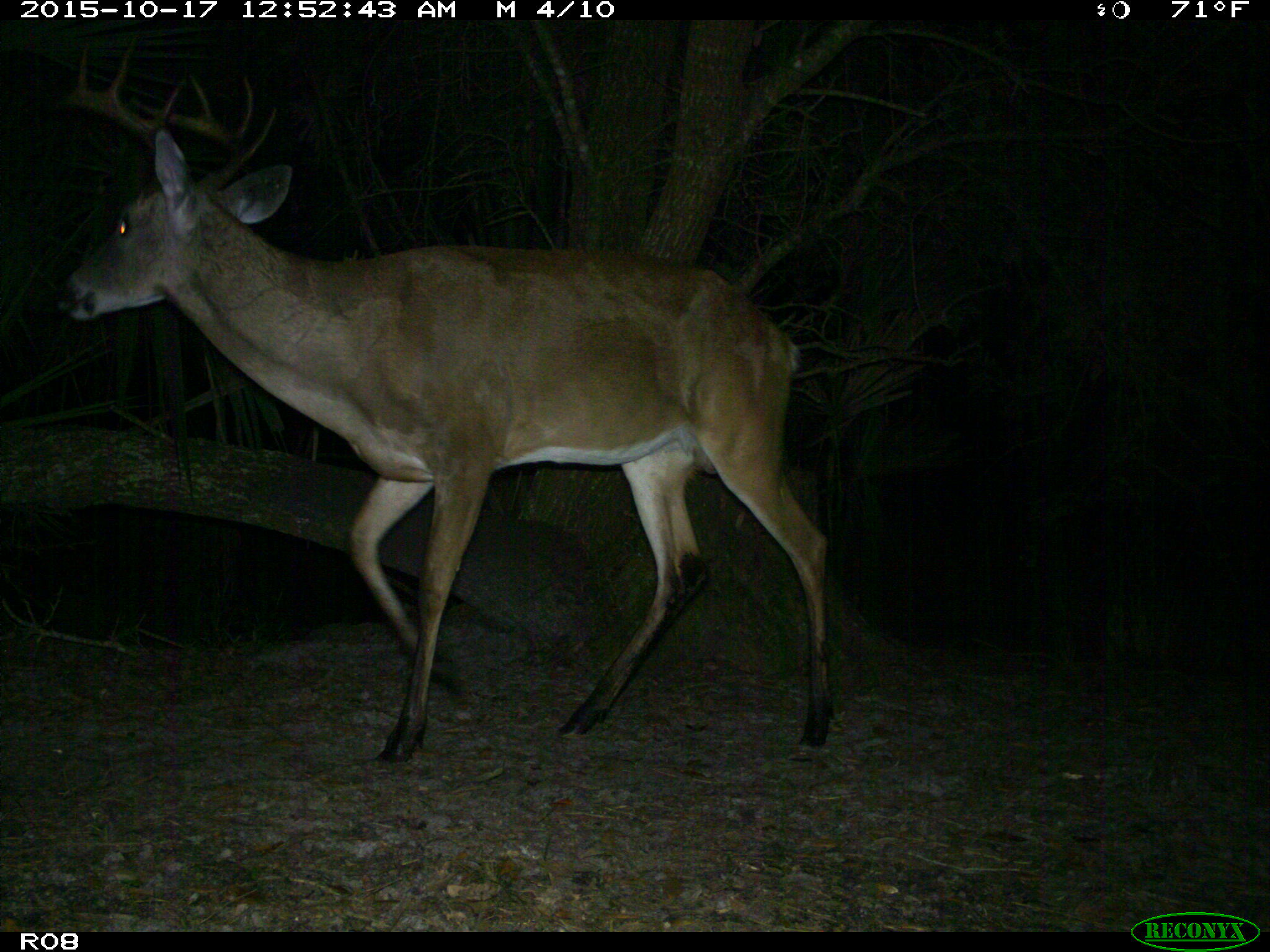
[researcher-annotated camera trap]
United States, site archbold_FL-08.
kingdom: Animalia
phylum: Chordata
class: Mammalia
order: Artiodactyla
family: Cervidae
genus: Odocoileus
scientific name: Odocoileus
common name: deer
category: unidentified deer